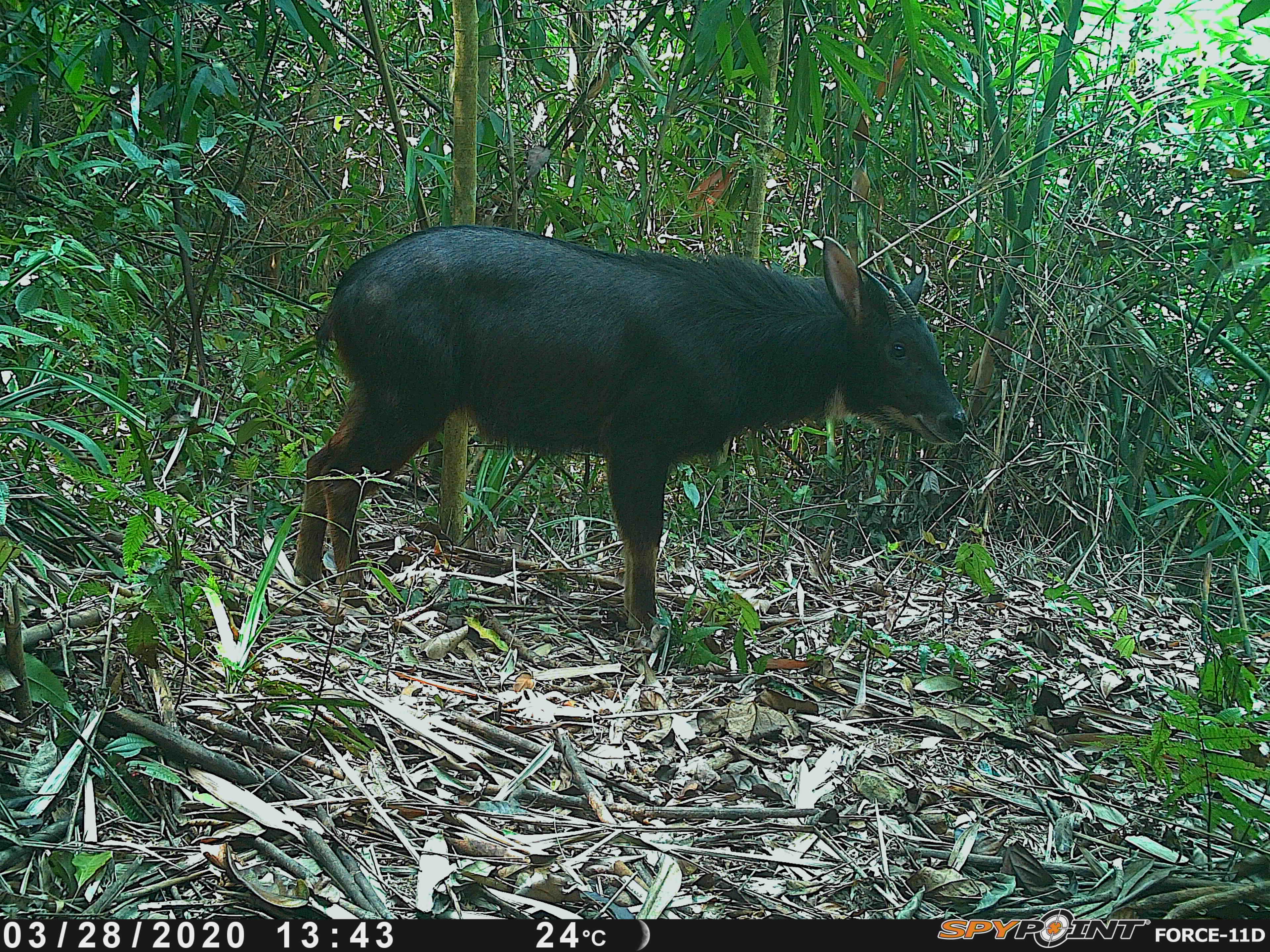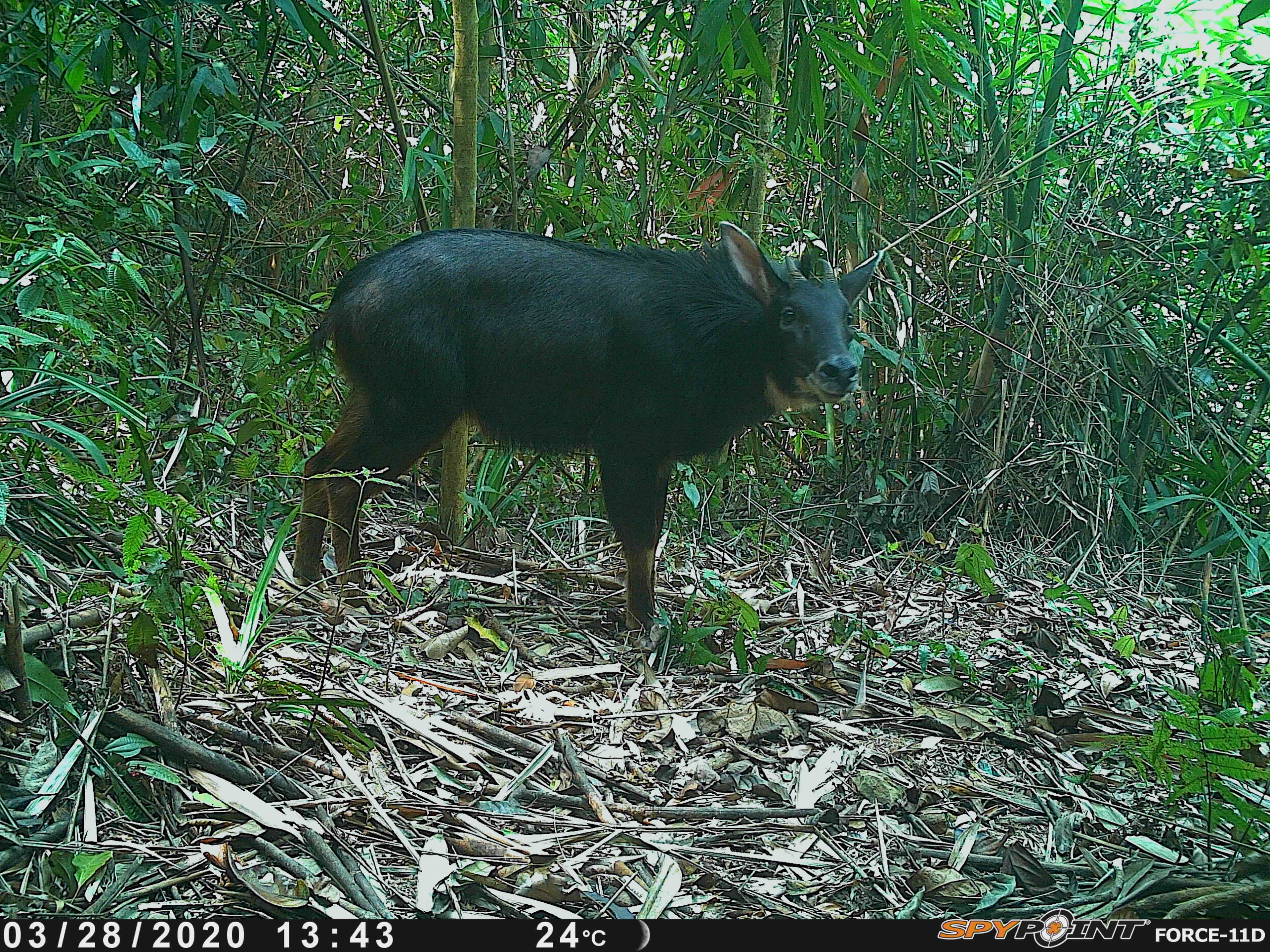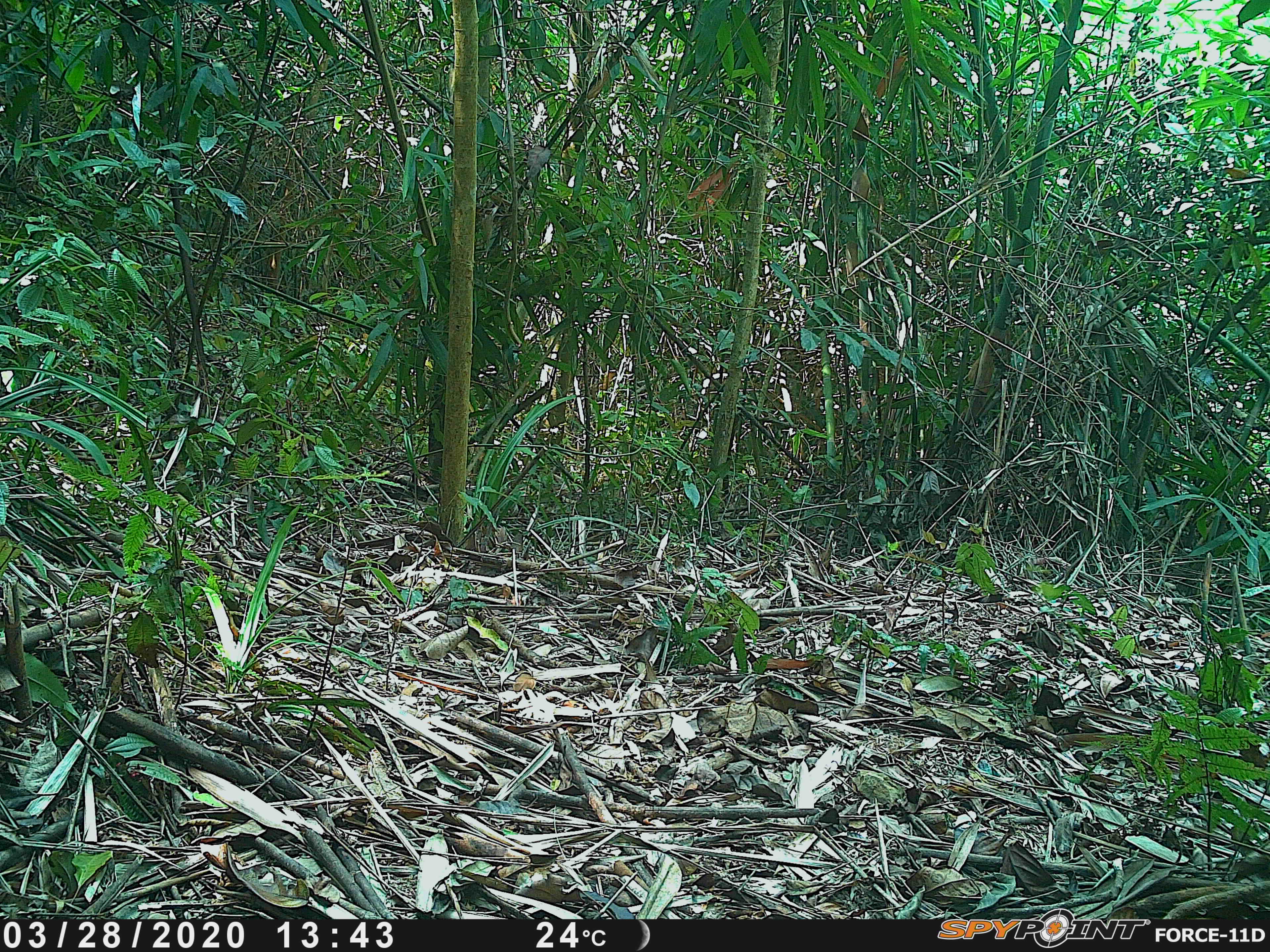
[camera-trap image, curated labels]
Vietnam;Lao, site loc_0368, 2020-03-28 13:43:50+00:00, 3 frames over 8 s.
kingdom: Animalia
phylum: Chordata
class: Mammalia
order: Artiodactyla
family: Bovidae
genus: Capricornis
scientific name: Capricornis sumatraensis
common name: chinese serow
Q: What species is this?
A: Chinese serow (Capricornis sumatraensis).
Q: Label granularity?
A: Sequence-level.